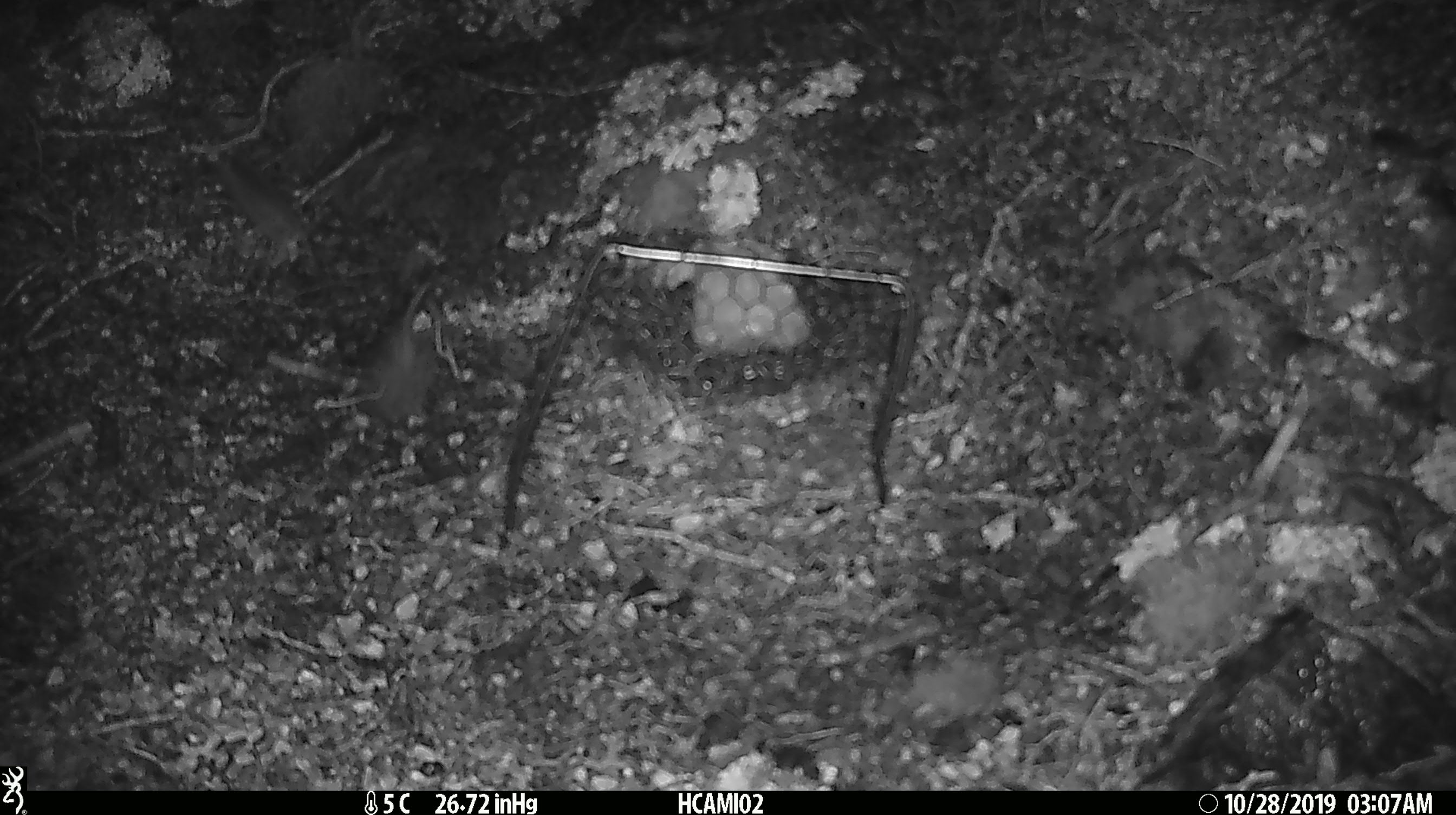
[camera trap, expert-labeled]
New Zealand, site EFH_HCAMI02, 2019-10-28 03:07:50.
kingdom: Animalia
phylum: Chordata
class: Mammalia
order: Rodentia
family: Muridae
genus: Mus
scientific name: Mus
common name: mouse